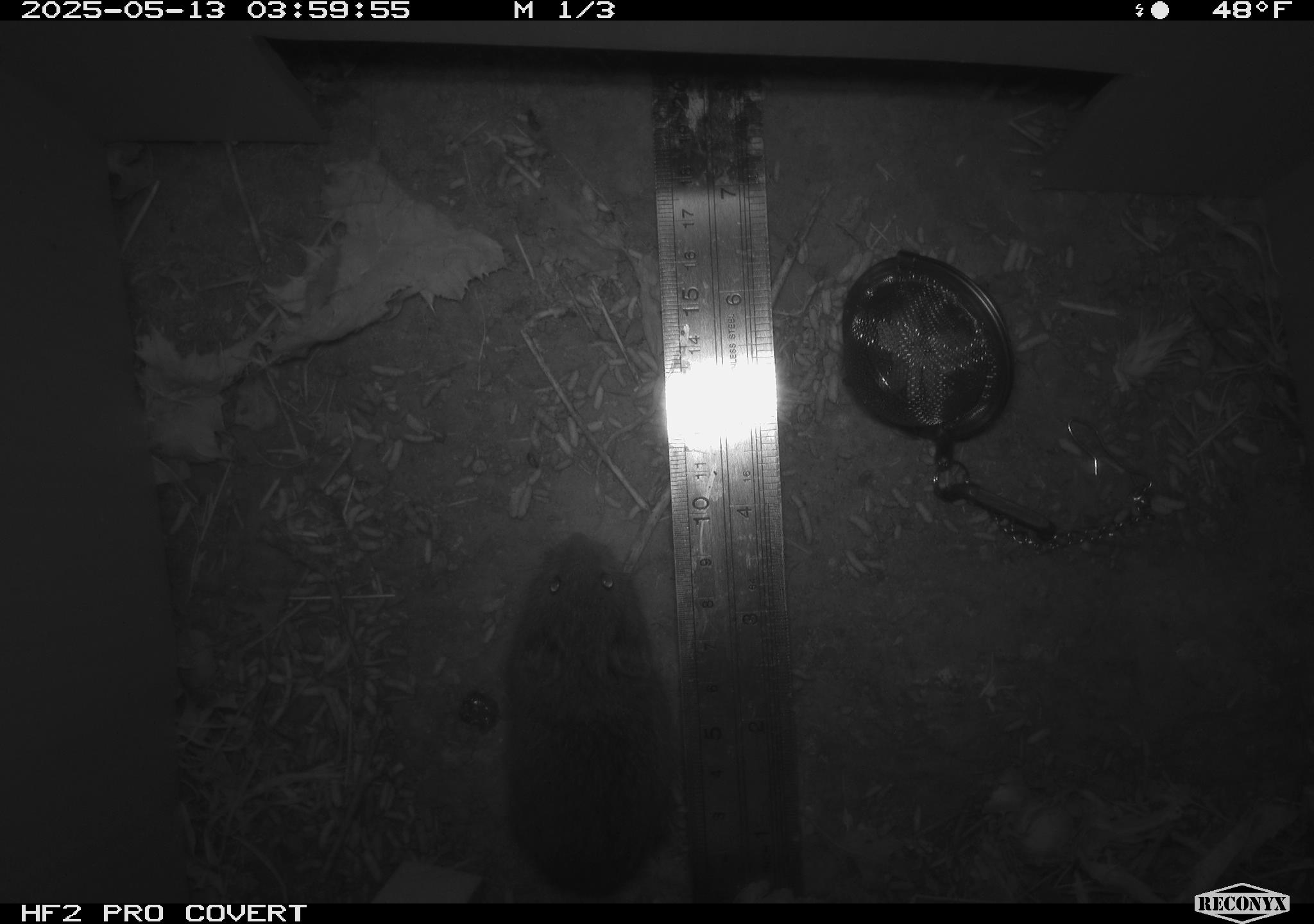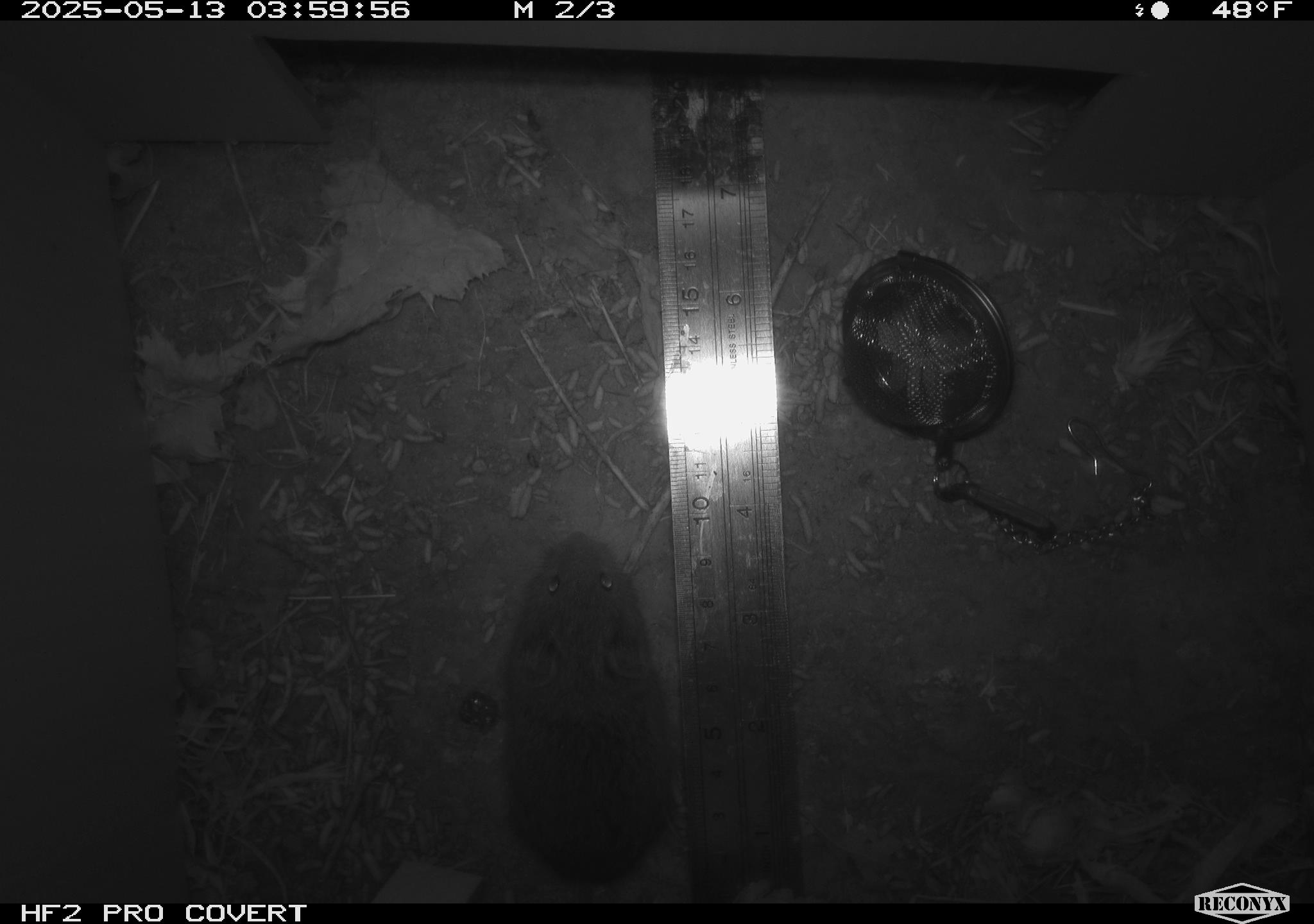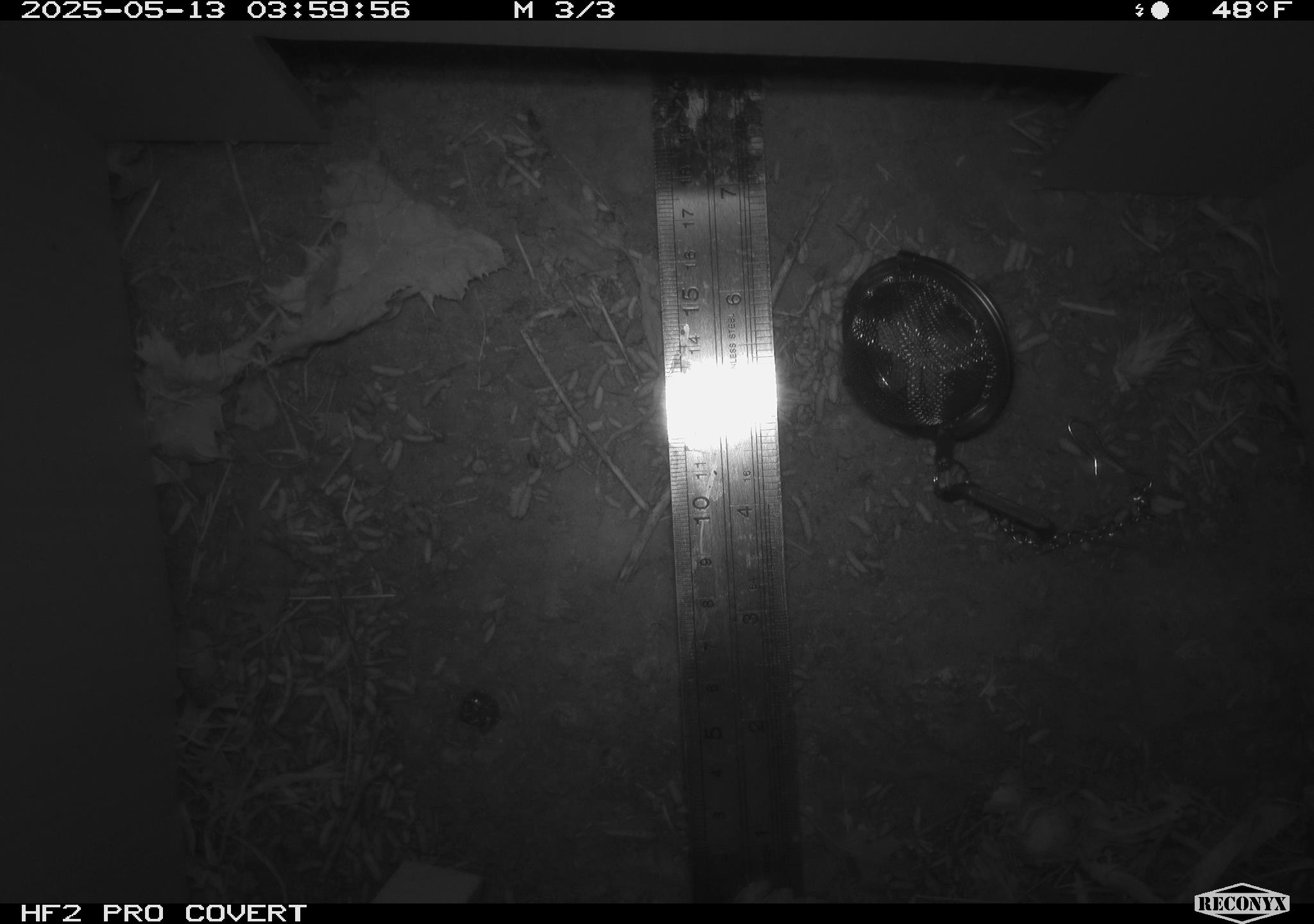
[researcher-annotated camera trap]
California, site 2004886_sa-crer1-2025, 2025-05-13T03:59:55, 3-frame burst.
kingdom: Animalia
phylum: Chordata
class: Mammalia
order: Rodentia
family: Cricetidae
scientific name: Arvicolinae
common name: voles, lemmings, and muskrats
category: arvicolinae subfamily